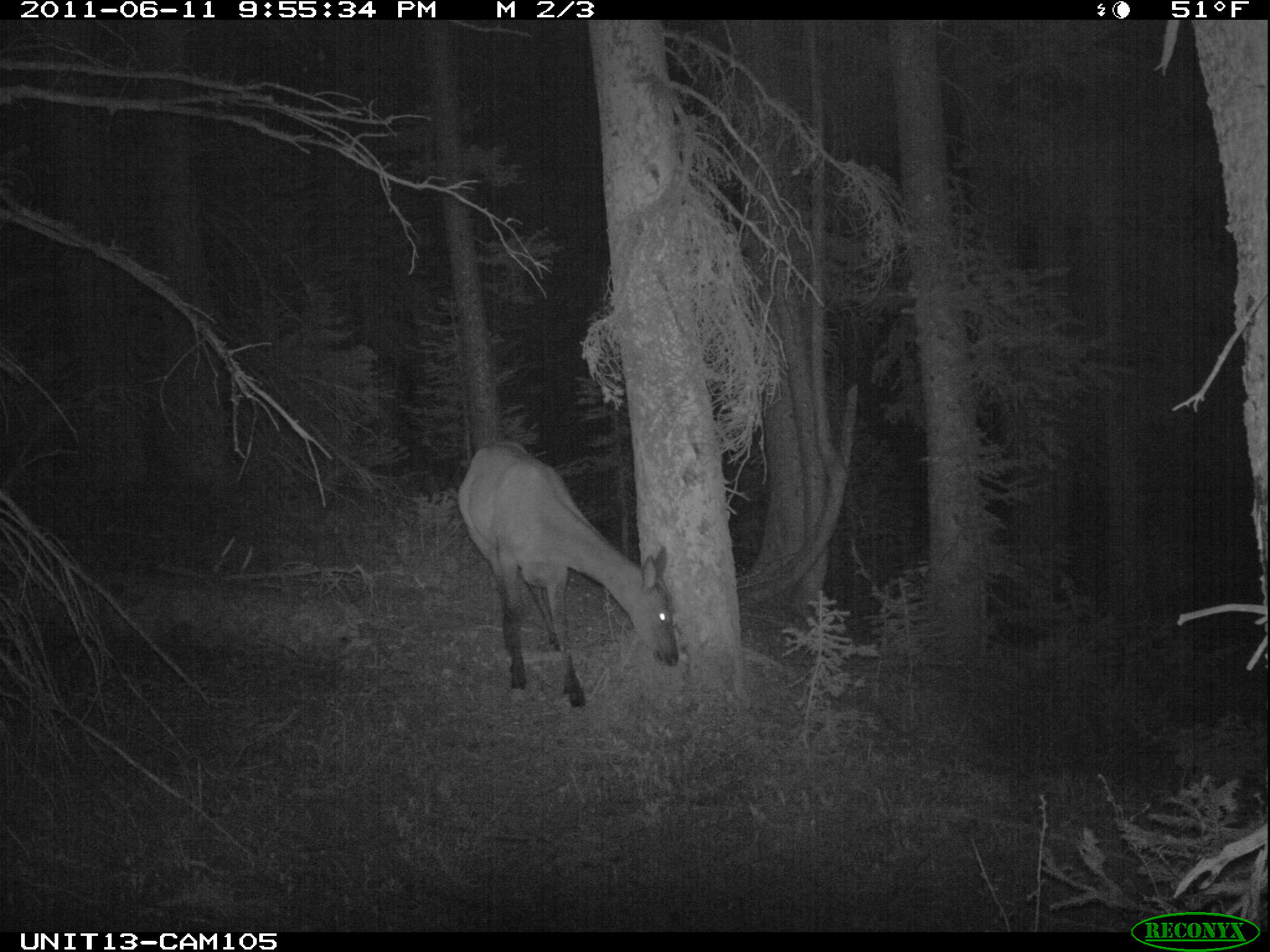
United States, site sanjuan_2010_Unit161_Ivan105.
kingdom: Animalia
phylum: Chordata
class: Mammalia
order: Artiodactyla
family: Cervidae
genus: Cervus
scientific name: Cervus elaphus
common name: red deer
Cervus elaphus (red deer).